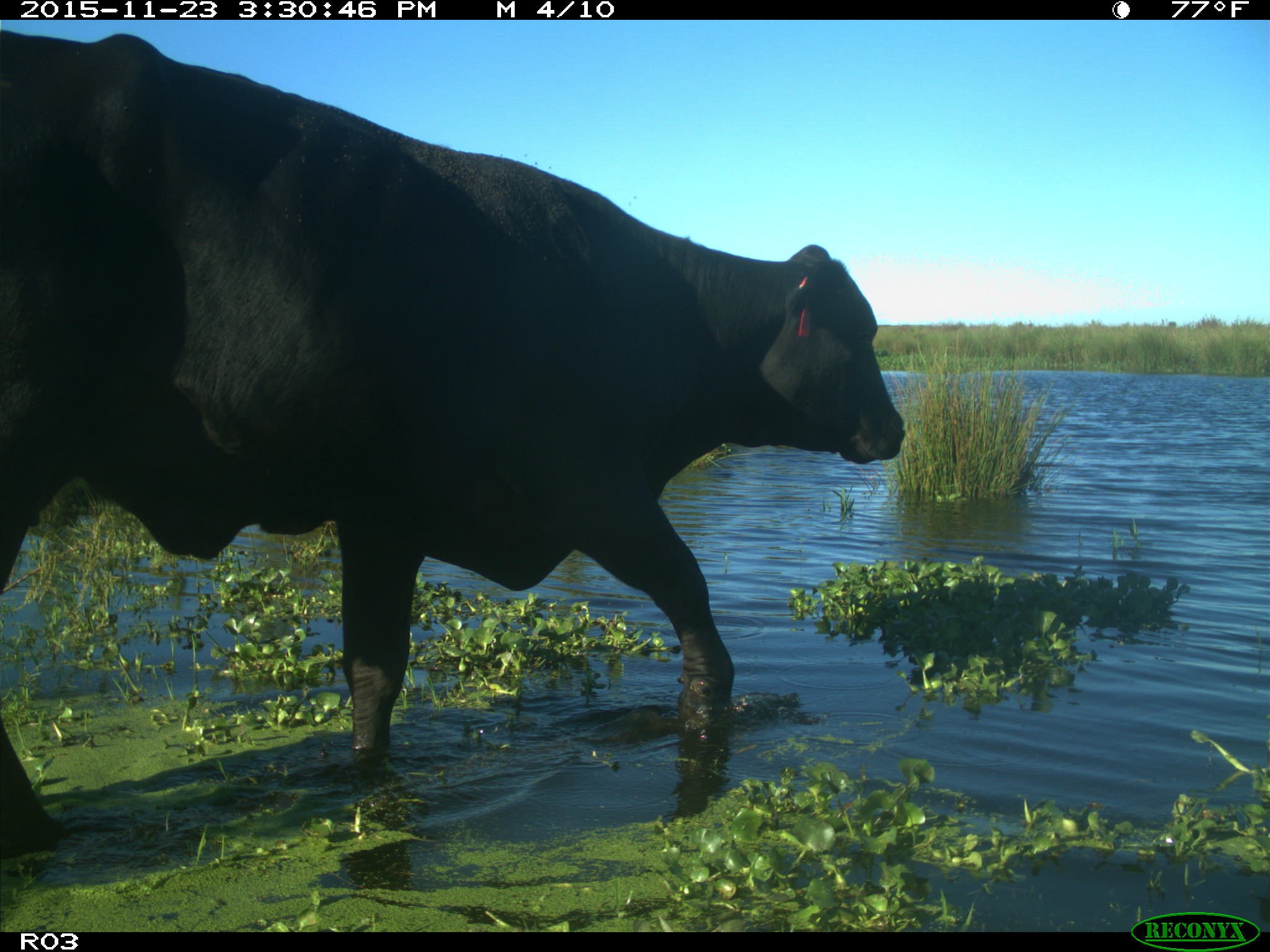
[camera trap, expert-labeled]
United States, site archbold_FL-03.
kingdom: Animalia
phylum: Chordata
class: Mammalia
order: Artiodactyla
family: Bovidae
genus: Bos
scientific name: Bos taurus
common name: domestic cow